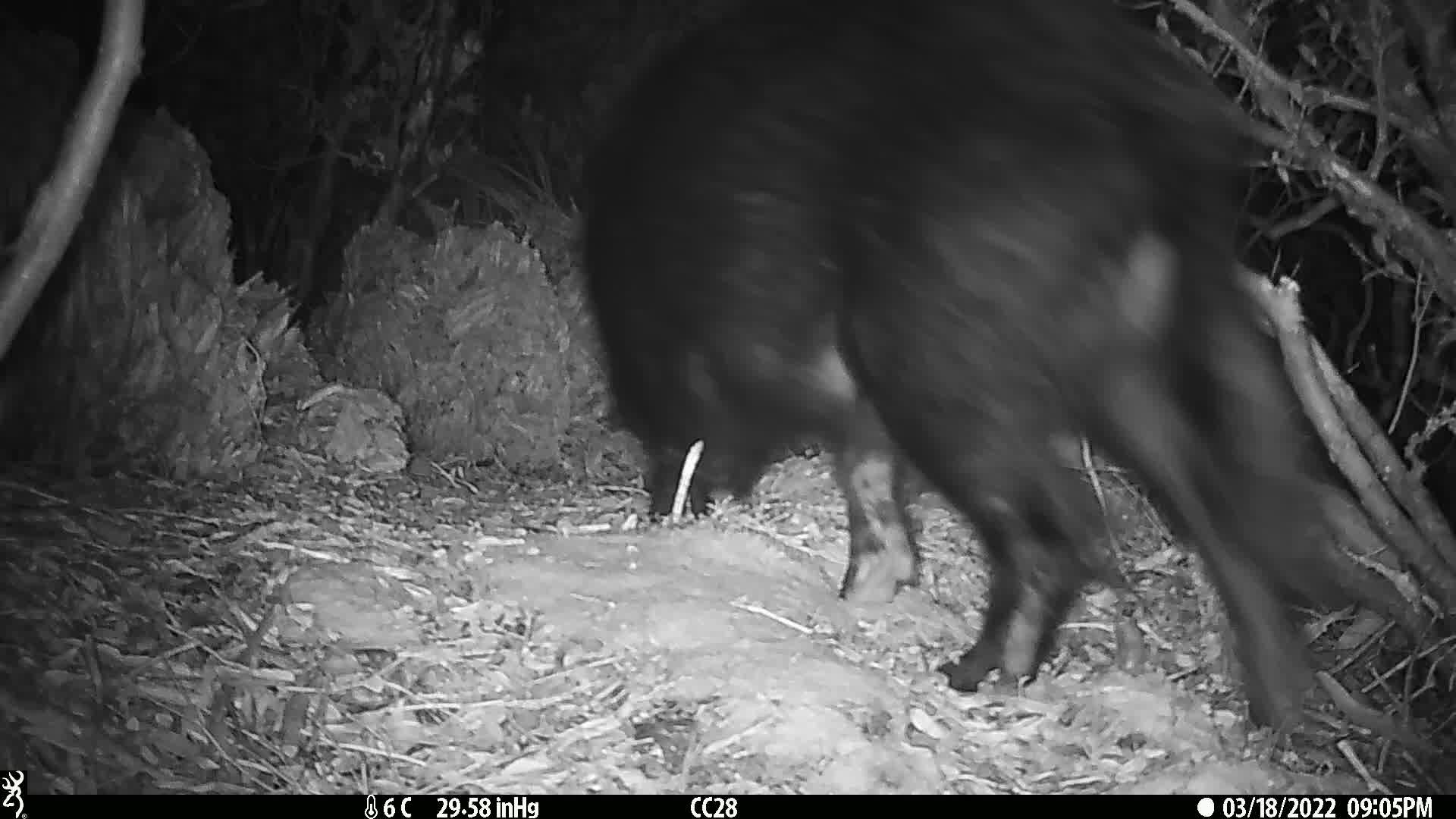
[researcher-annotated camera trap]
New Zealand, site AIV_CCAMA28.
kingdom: Animalia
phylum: Chordata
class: Mammalia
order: Artiodactyla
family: Suidae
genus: Sus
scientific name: Sus scrofa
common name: pig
Pig (Sus scrofa).